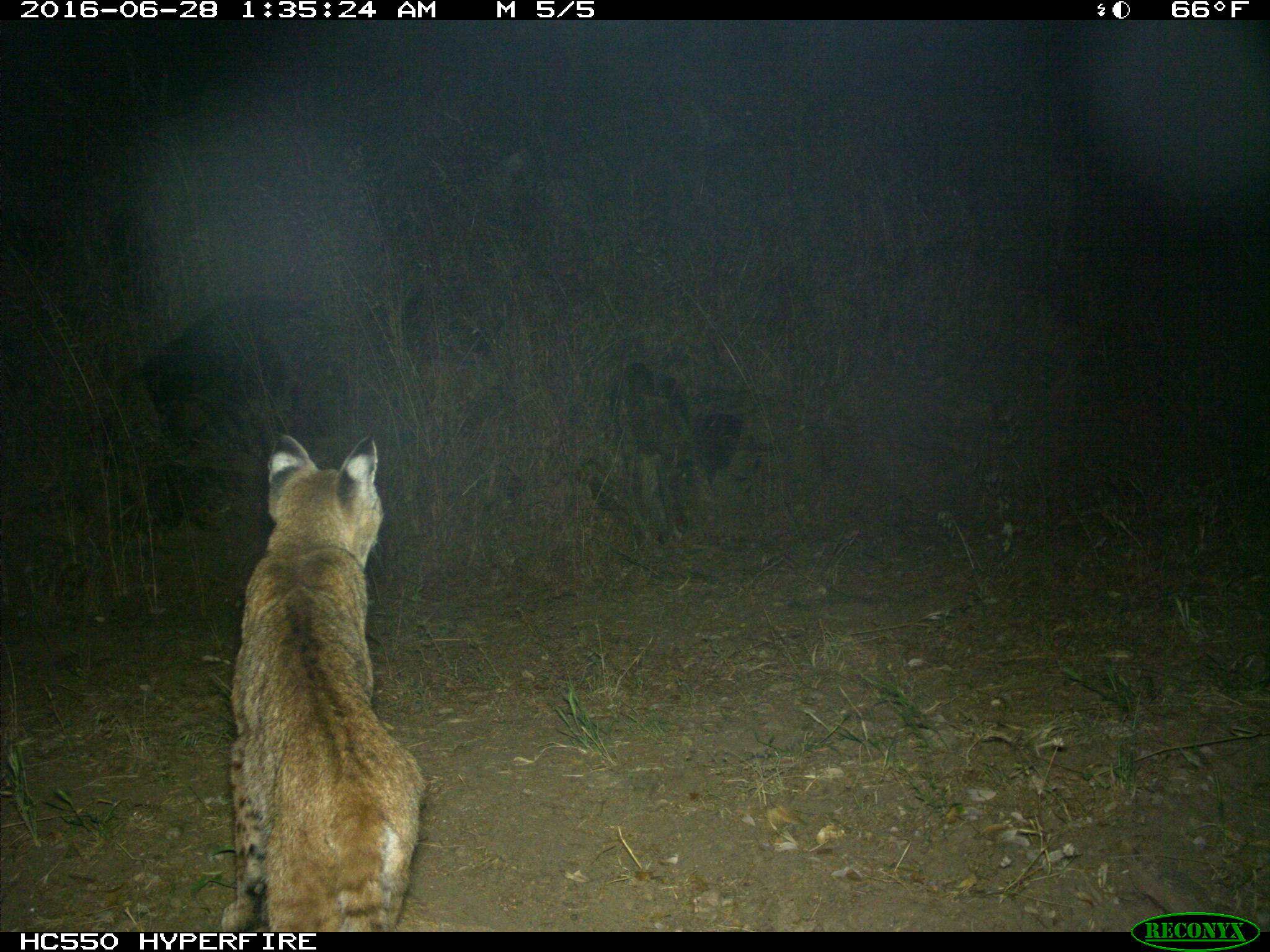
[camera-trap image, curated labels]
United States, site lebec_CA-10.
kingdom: Animalia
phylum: Chordata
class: Mammalia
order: Carnivora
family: Felidae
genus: Lynx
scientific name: Lynx rufus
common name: bobcat